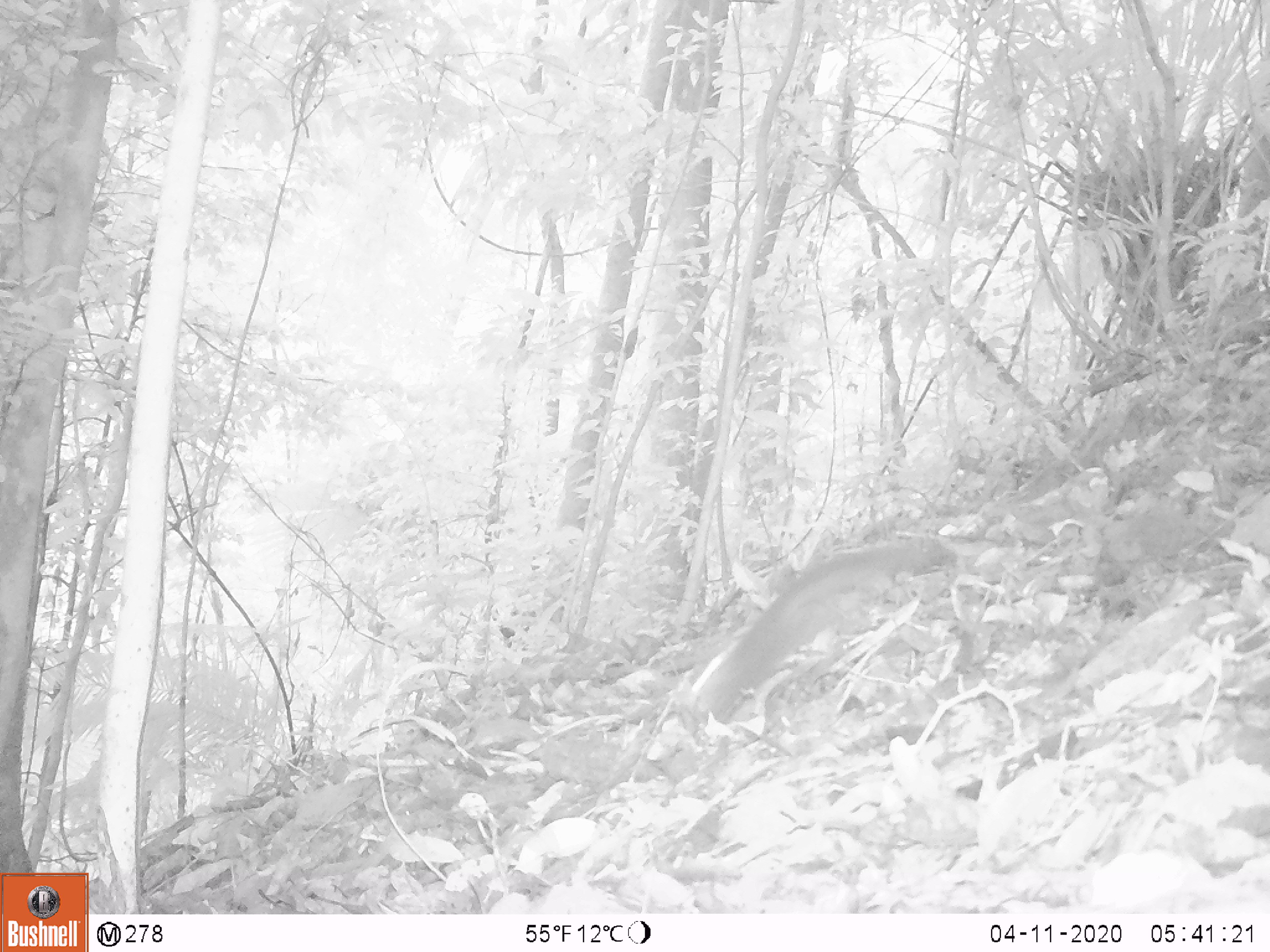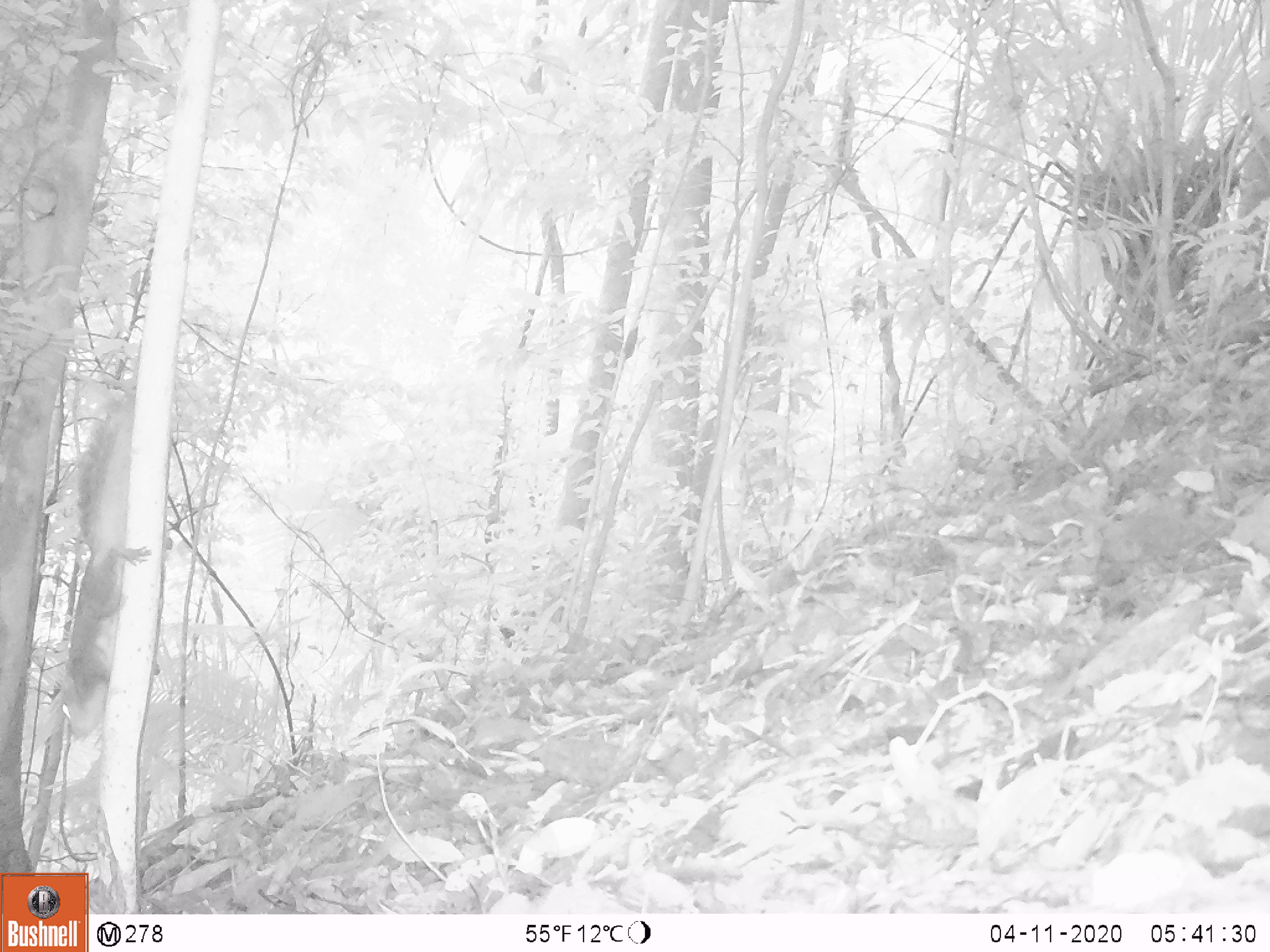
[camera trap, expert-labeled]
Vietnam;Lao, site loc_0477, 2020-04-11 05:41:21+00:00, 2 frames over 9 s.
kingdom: Animalia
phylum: Chordata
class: Mammalia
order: Rodentia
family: Sciuridae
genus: Callosciurus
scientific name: Callosciurus erythraeus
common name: pallas's squirrel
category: pallass squirrel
Pallass squirrel (pallas's squirrel) (Callosciurus erythraeus). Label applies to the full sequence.